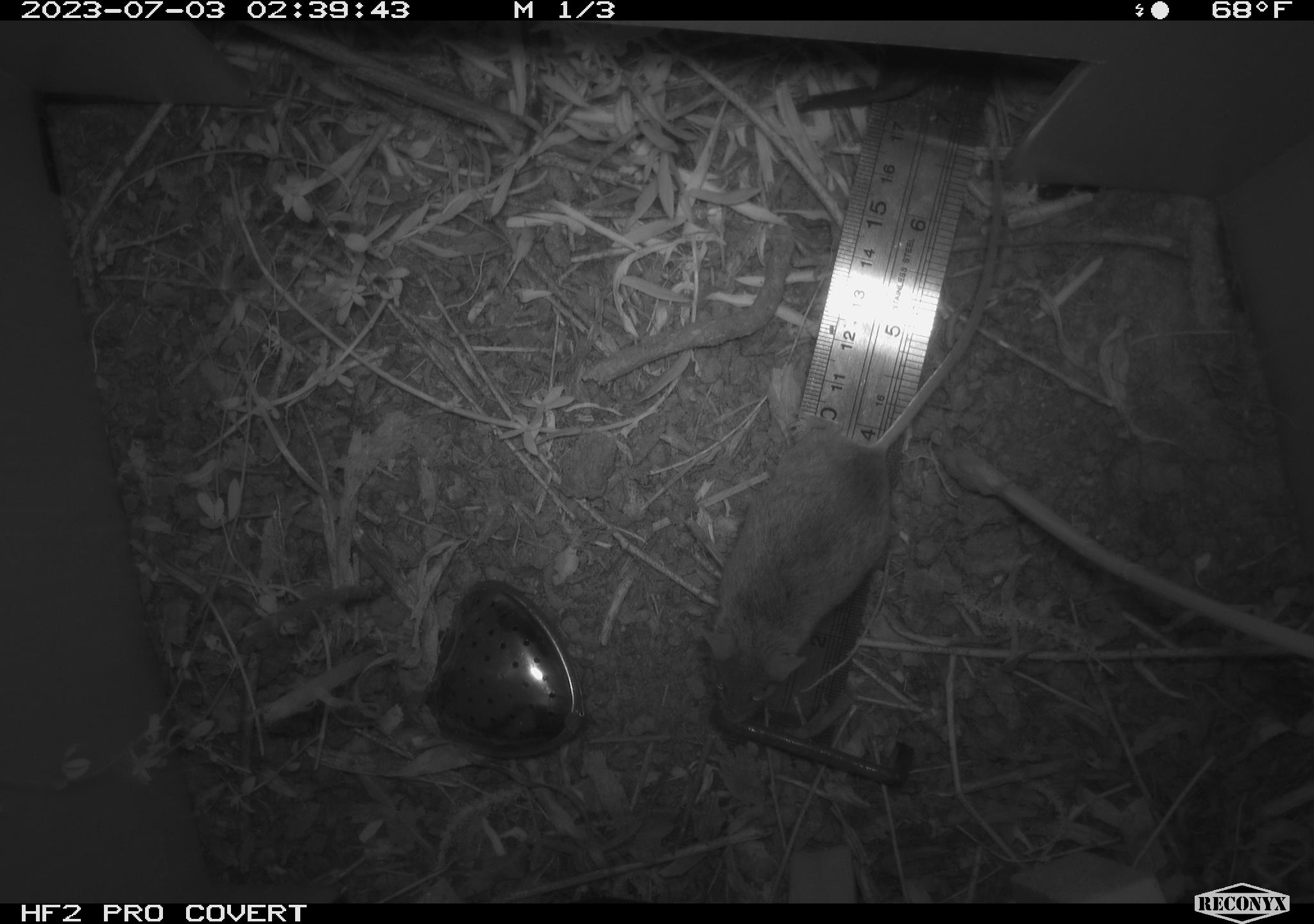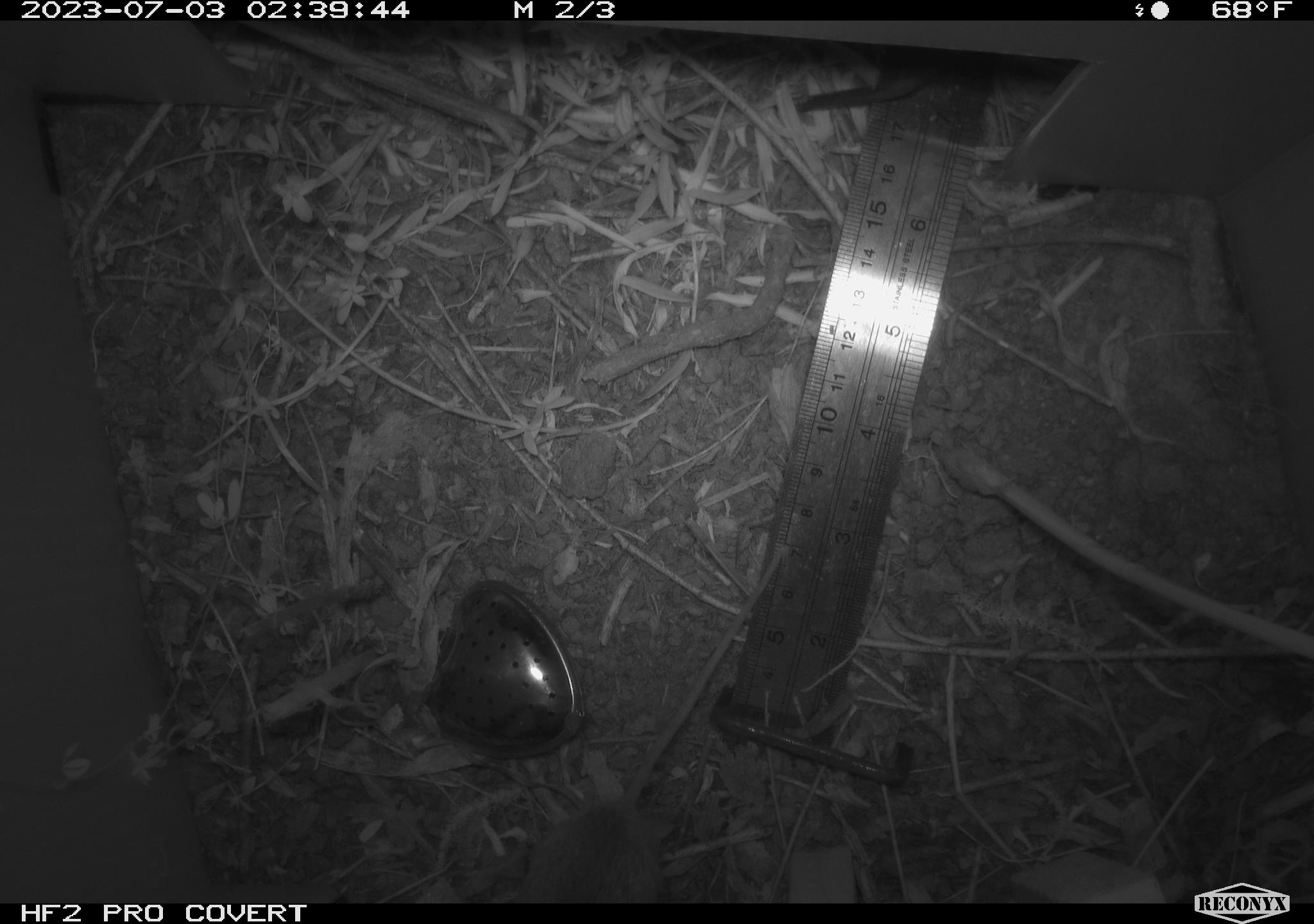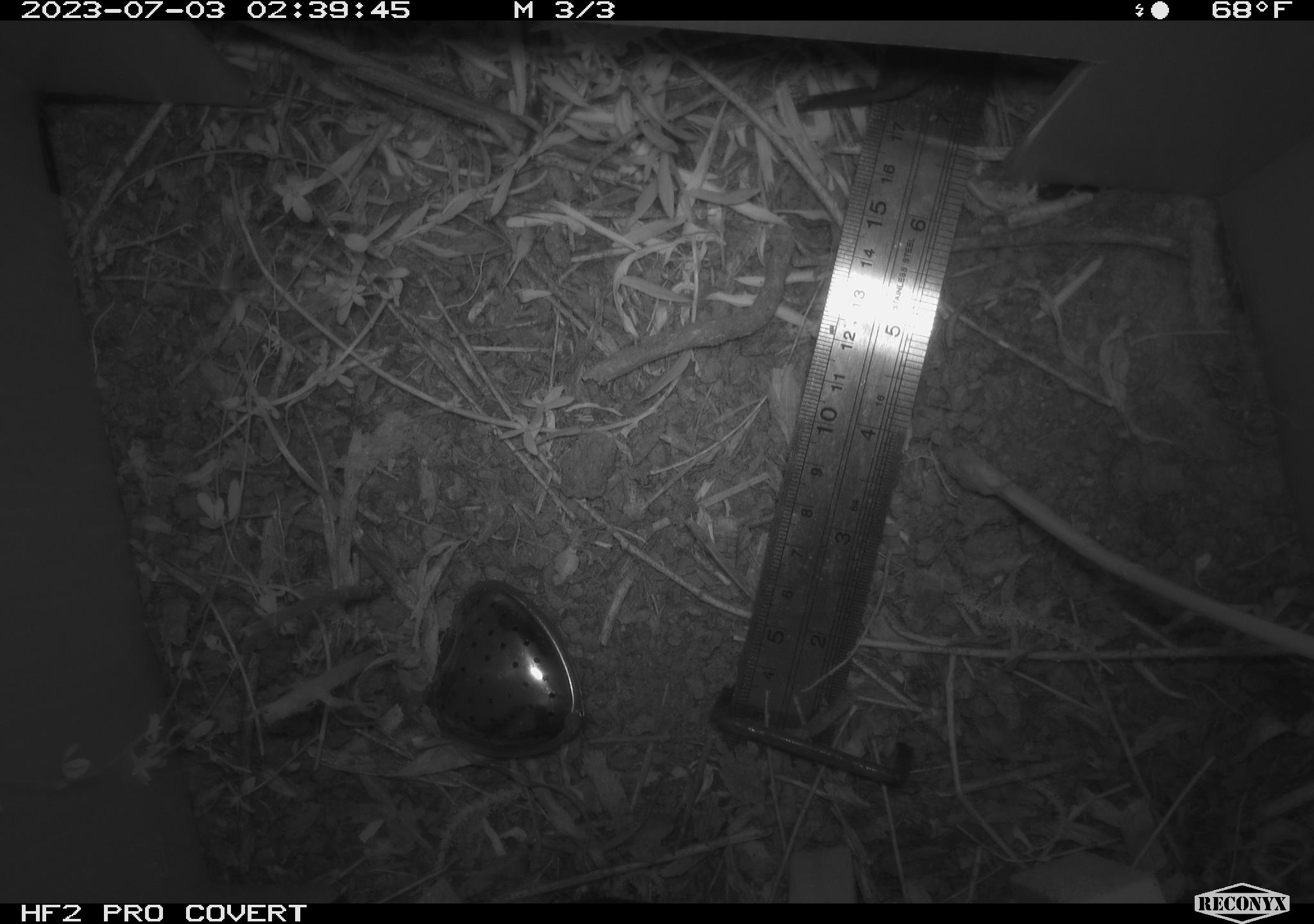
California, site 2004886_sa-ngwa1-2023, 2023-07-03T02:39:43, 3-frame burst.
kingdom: Animalia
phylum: Chordata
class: Mammalia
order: Rodentia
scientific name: Rodentia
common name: mouse species